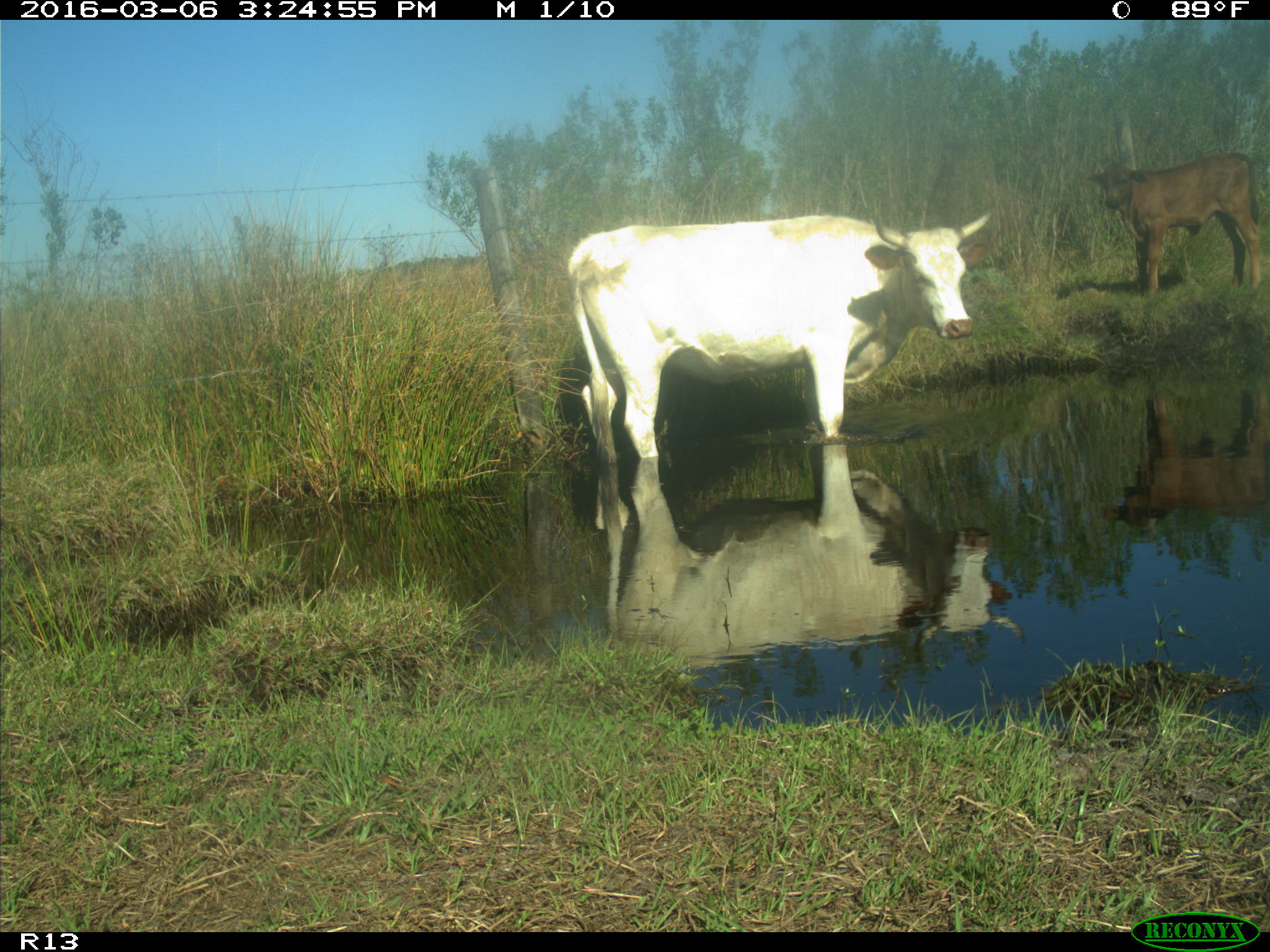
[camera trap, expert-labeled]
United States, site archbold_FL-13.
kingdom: Animalia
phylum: Chordata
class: Mammalia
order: Artiodactyla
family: Bovidae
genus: Bos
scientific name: Bos taurus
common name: domestic cow